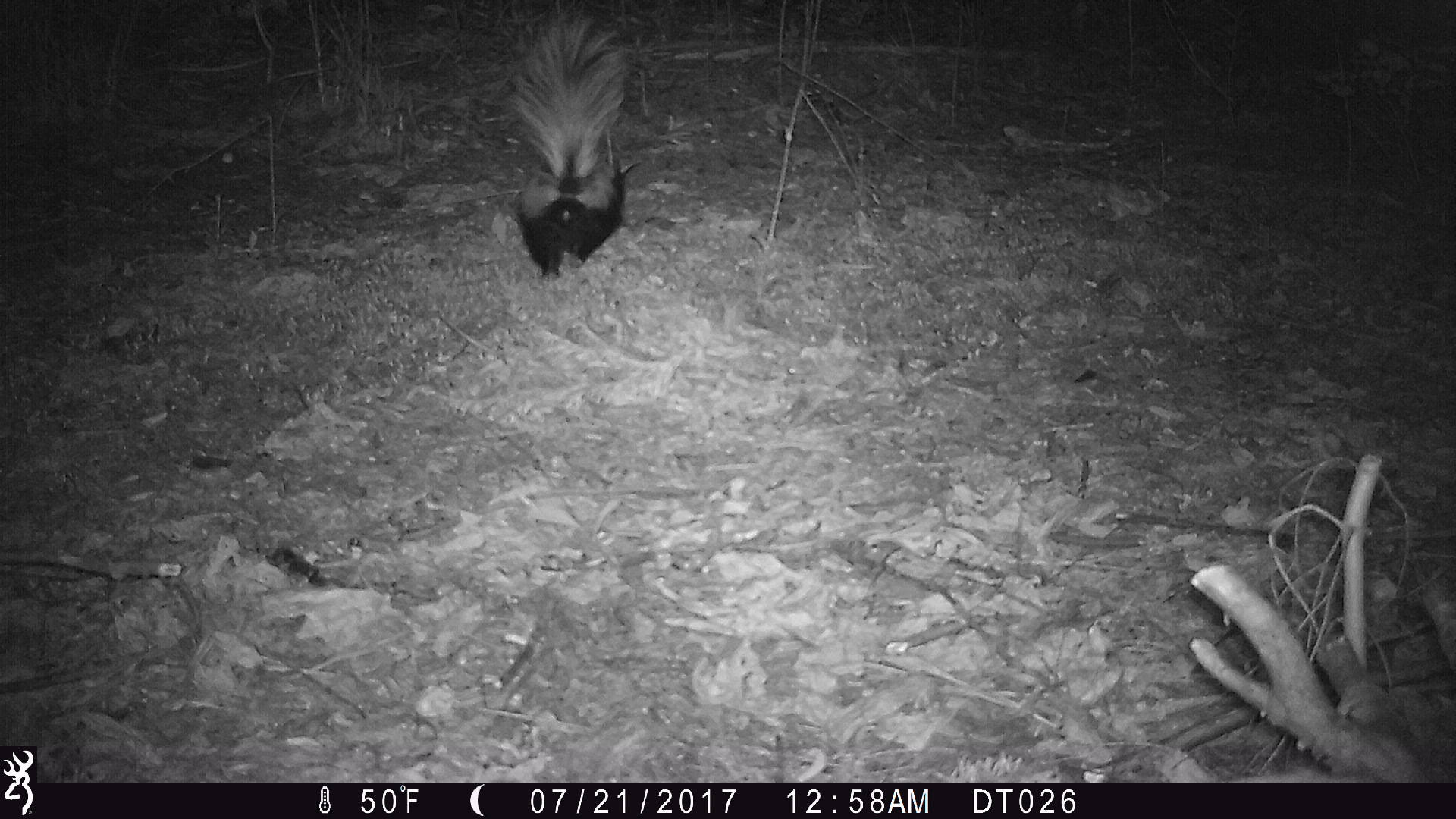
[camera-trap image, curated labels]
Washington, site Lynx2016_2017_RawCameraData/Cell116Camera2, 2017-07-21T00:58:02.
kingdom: Animalia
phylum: Chordata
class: Mammalia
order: Carnivora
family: Mephitidae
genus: Mephitis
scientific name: Mephitis mephitis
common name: striped skunk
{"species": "Mephitis mephitis (striped skunk)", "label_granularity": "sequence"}